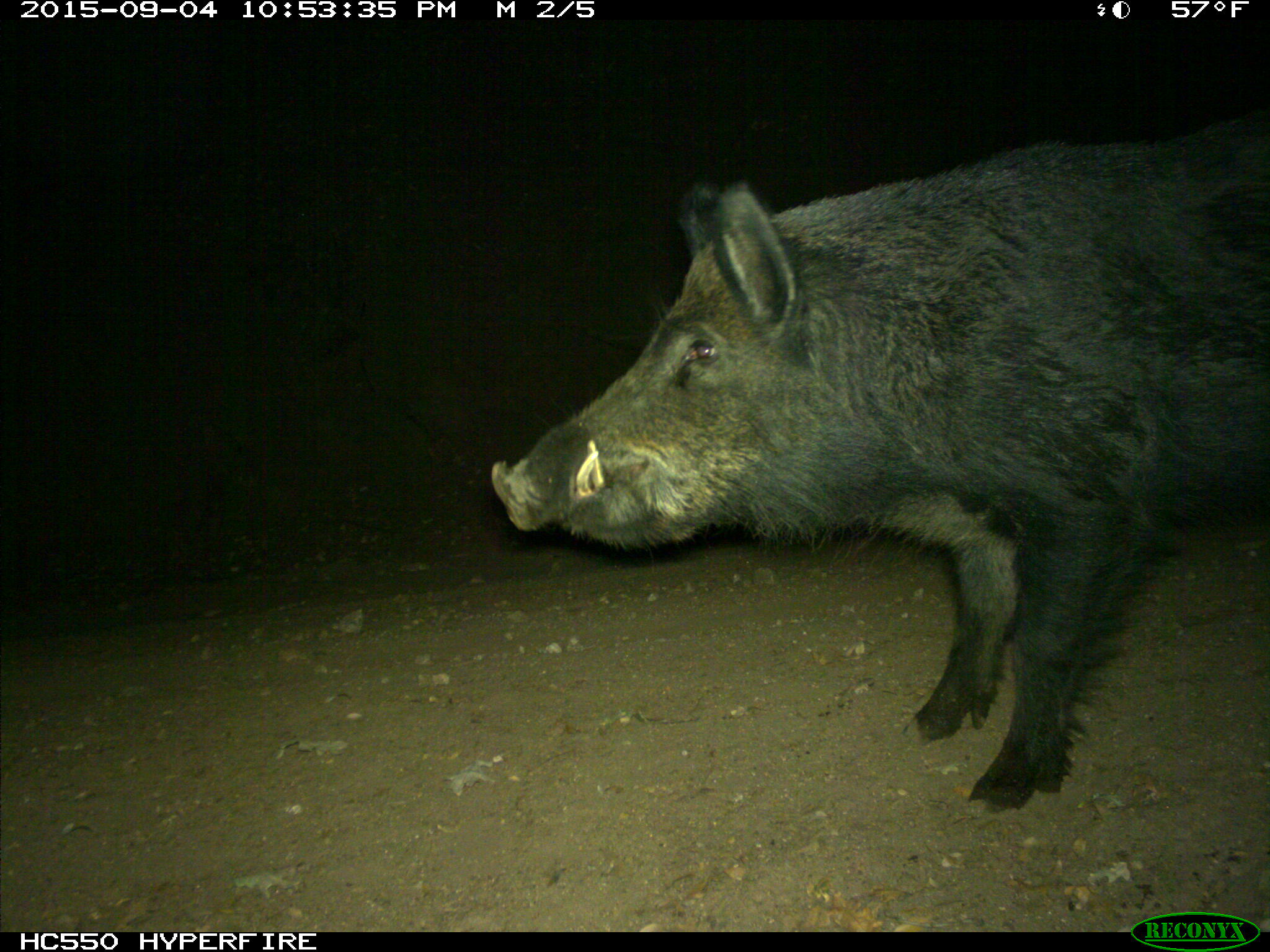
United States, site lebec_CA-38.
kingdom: Animalia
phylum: Chordata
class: Mammalia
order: Artiodactyla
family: Suidae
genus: Sus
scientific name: Sus scrofa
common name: wild boar